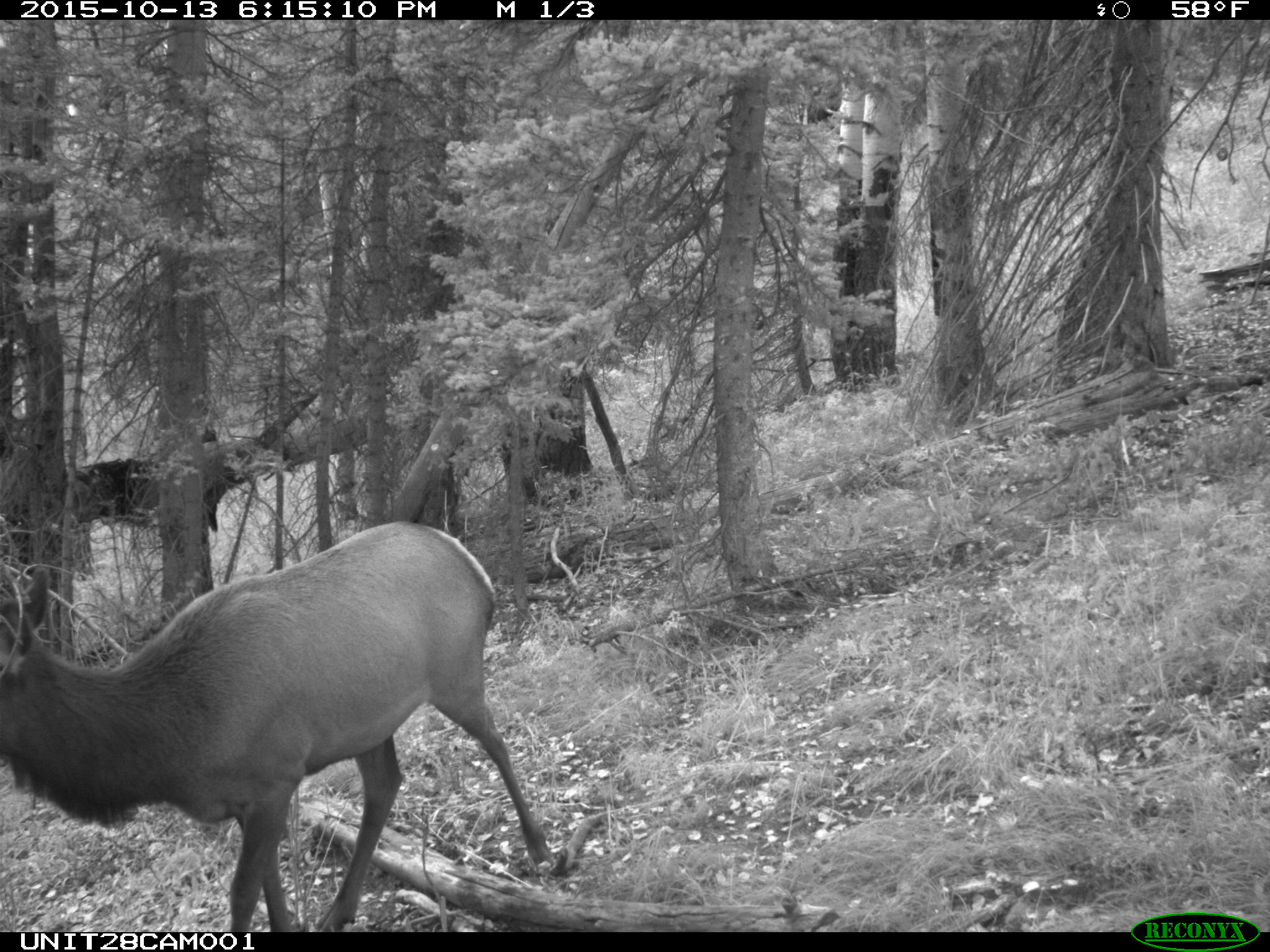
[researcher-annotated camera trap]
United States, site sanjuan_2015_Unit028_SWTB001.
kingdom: Animalia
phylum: Chordata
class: Mammalia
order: Artiodactyla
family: Cervidae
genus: Cervus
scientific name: Cervus elaphus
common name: red deer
Cervus elaphus (red deer).